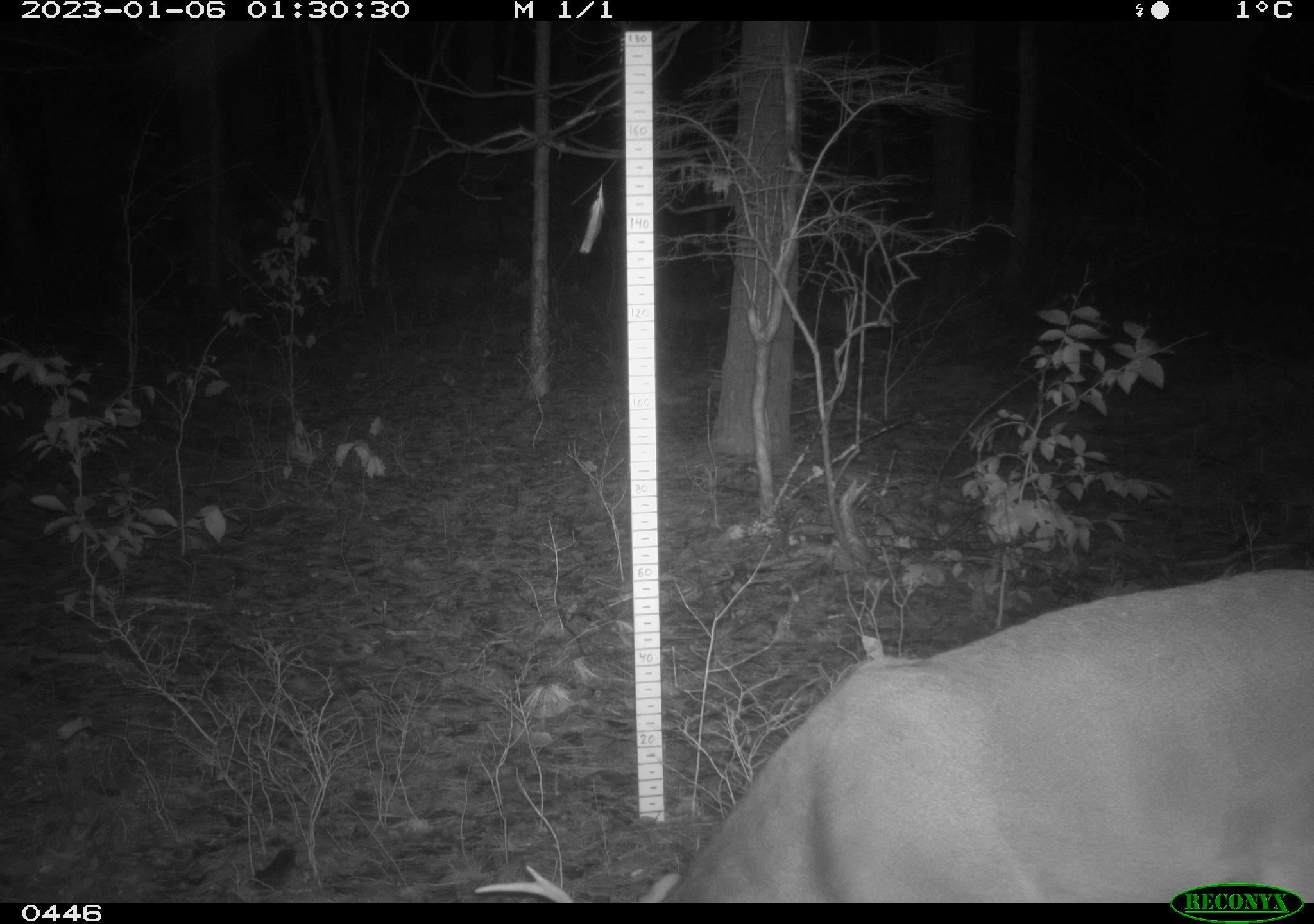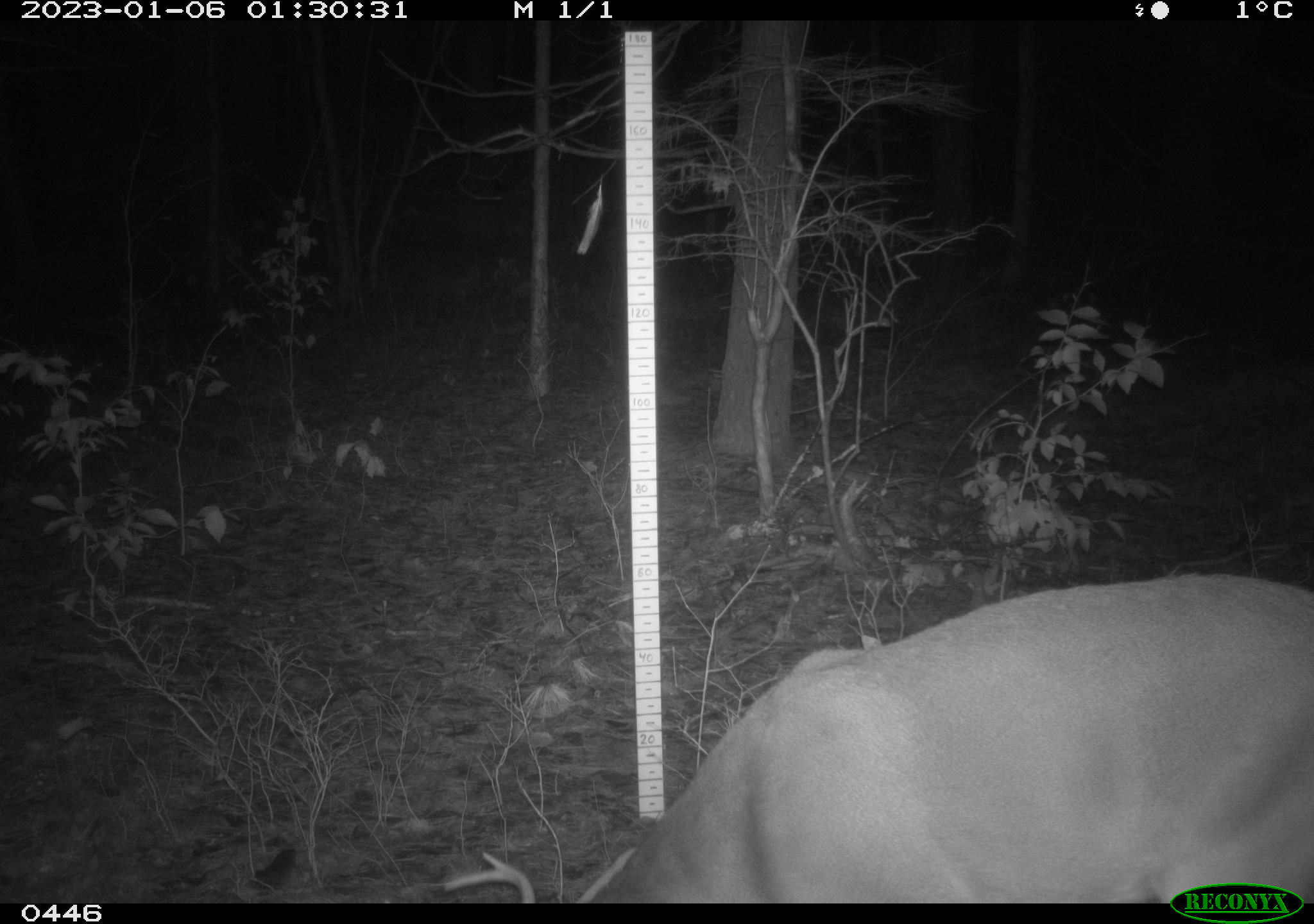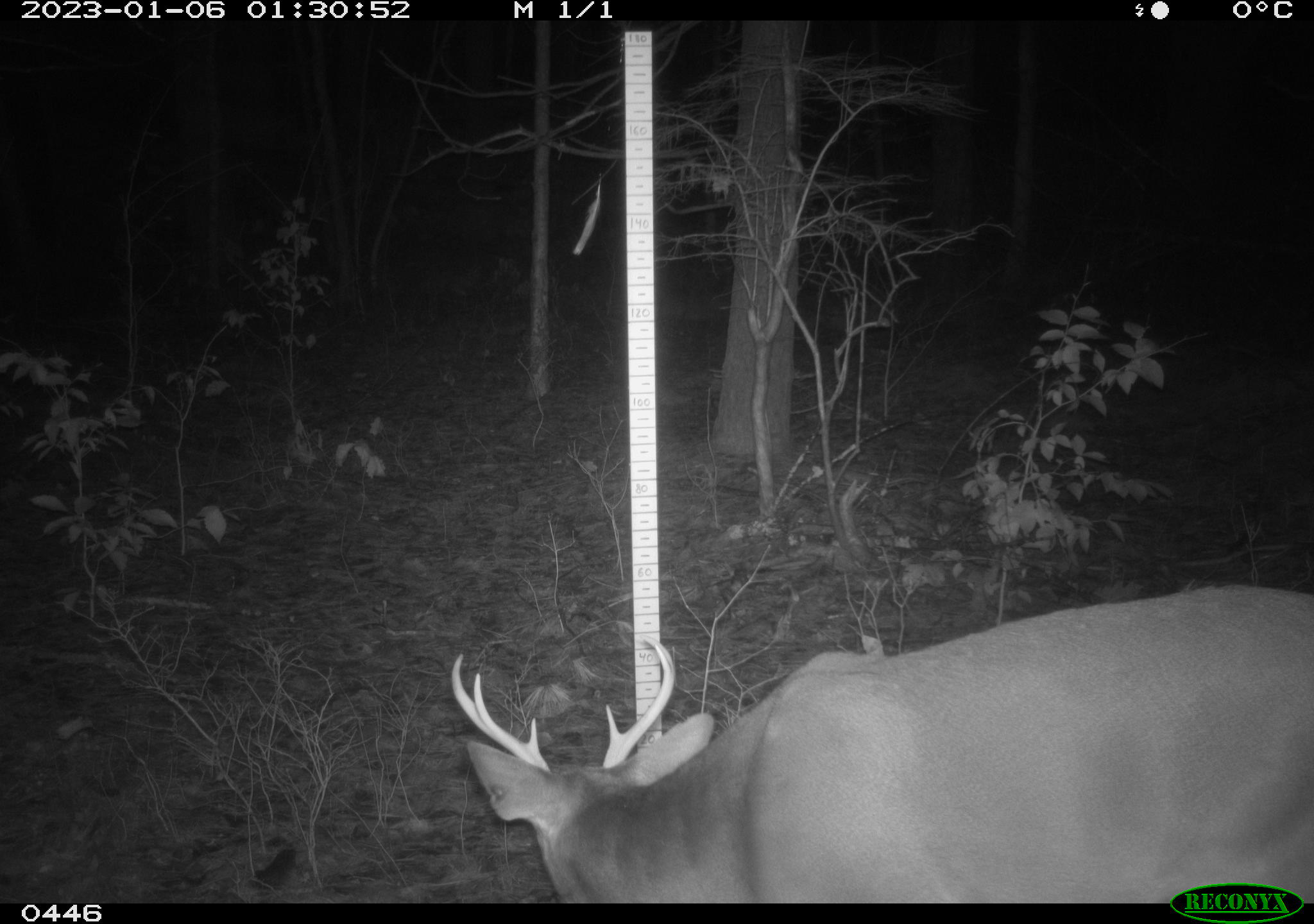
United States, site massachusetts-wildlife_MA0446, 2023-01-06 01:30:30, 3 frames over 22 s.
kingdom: Animalia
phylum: Chordata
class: Mammalia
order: Artiodactyla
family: Cervidae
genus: Odocoileus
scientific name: Odocoileus virginianus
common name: white-tailed deer